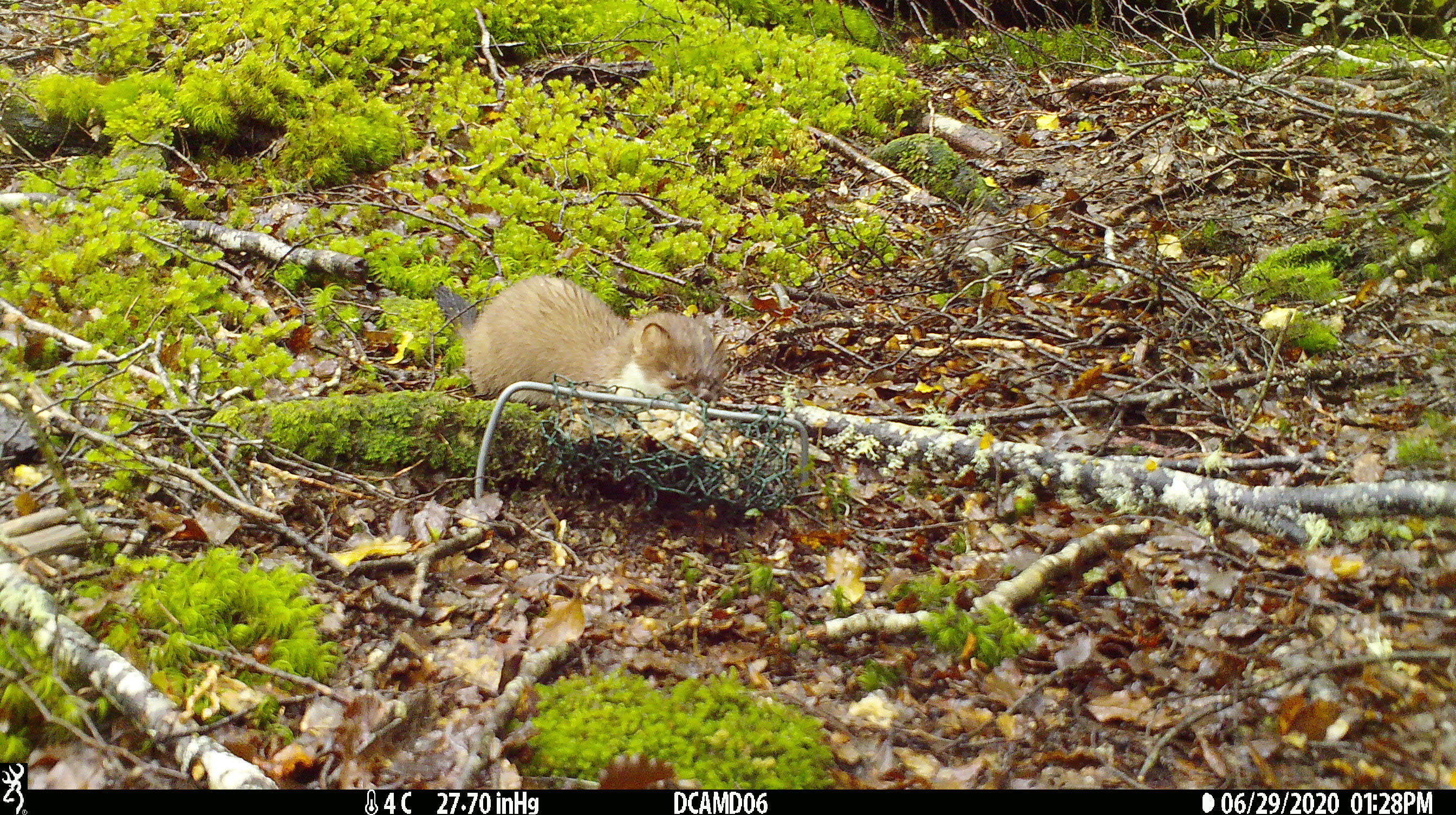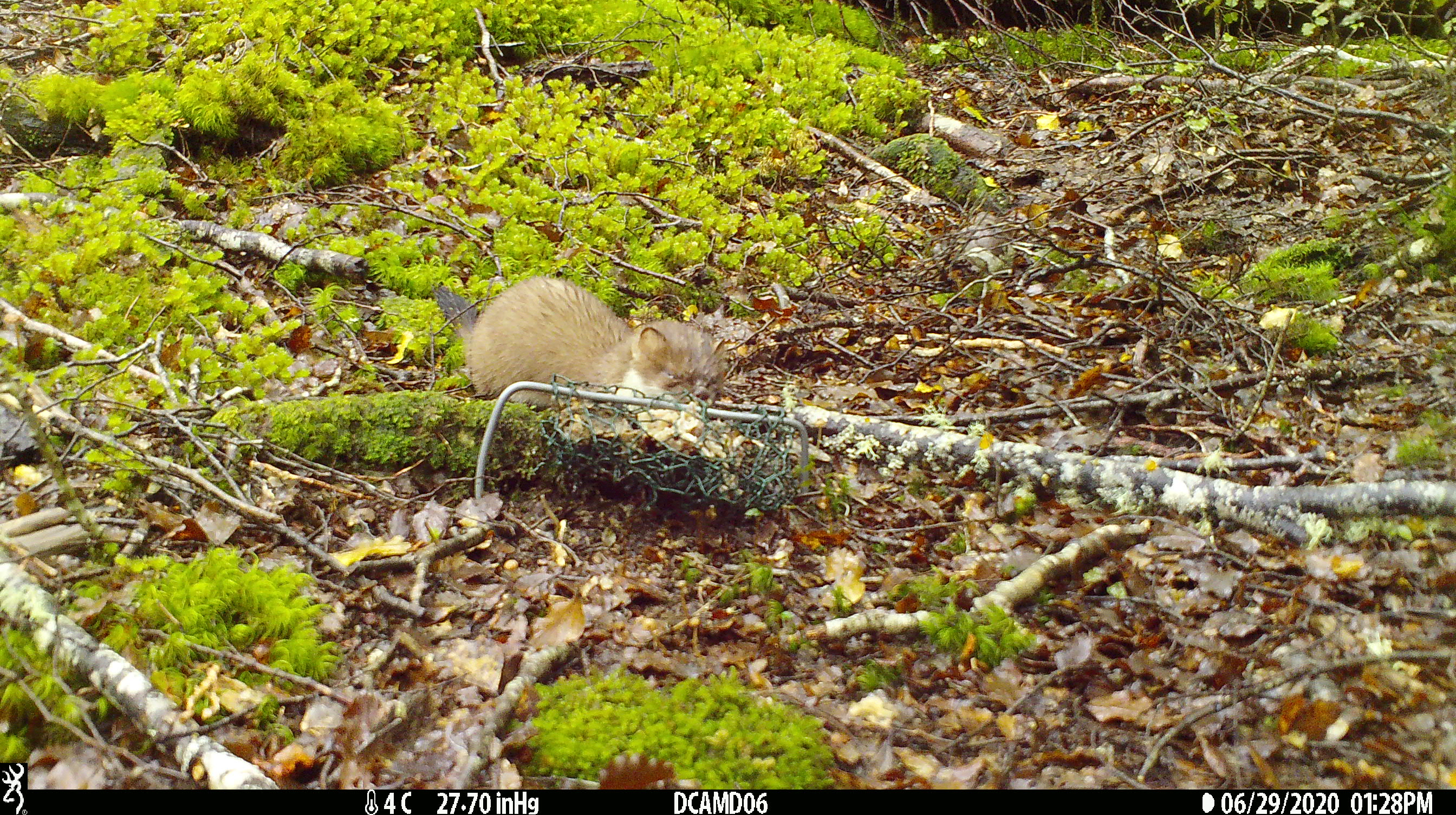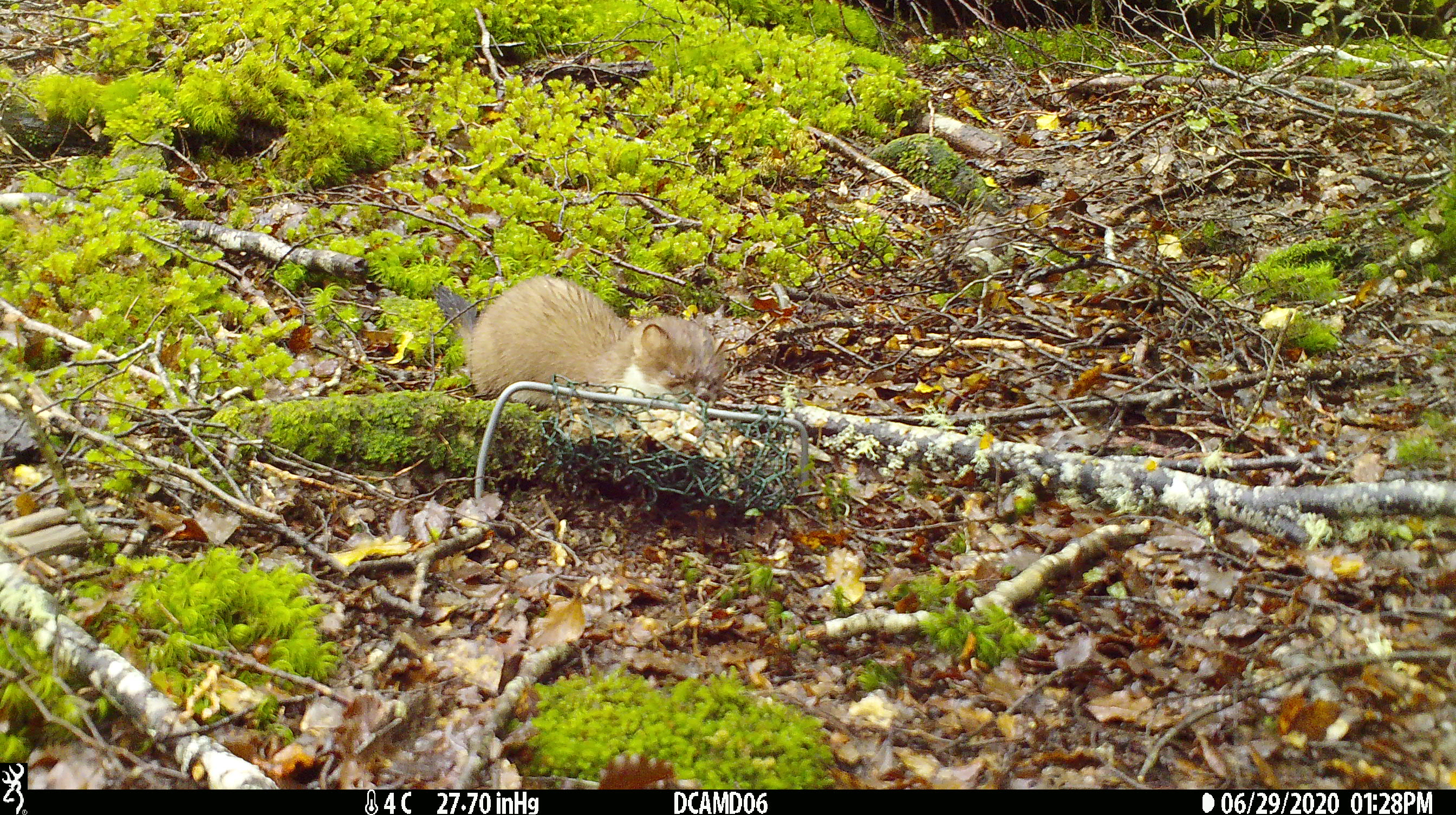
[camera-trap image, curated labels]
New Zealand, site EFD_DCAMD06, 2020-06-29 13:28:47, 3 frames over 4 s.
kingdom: Animalia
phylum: Chordata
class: Mammalia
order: Carnivora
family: Mustelidae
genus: Mustela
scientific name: Mustela erminea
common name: stoat